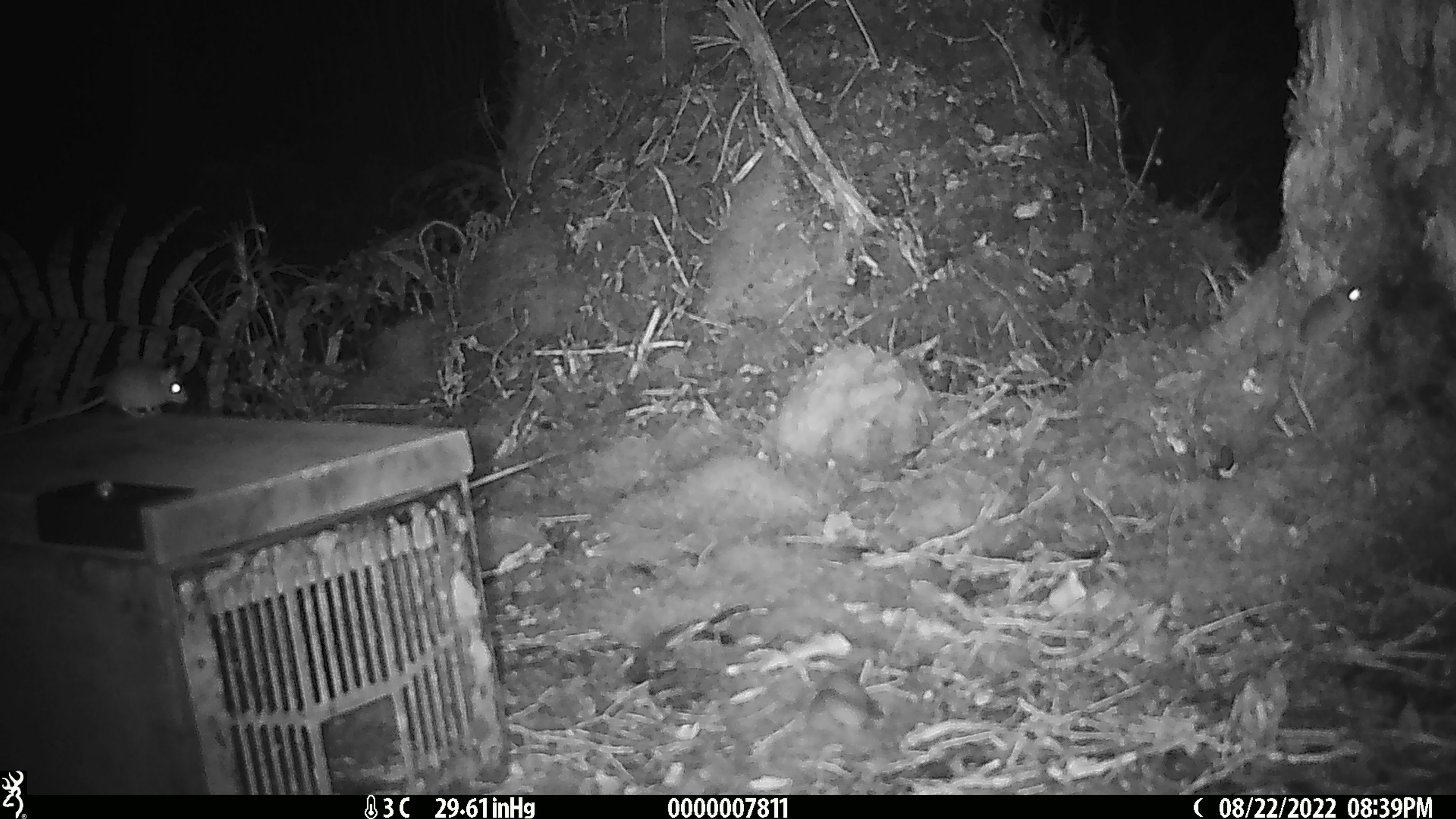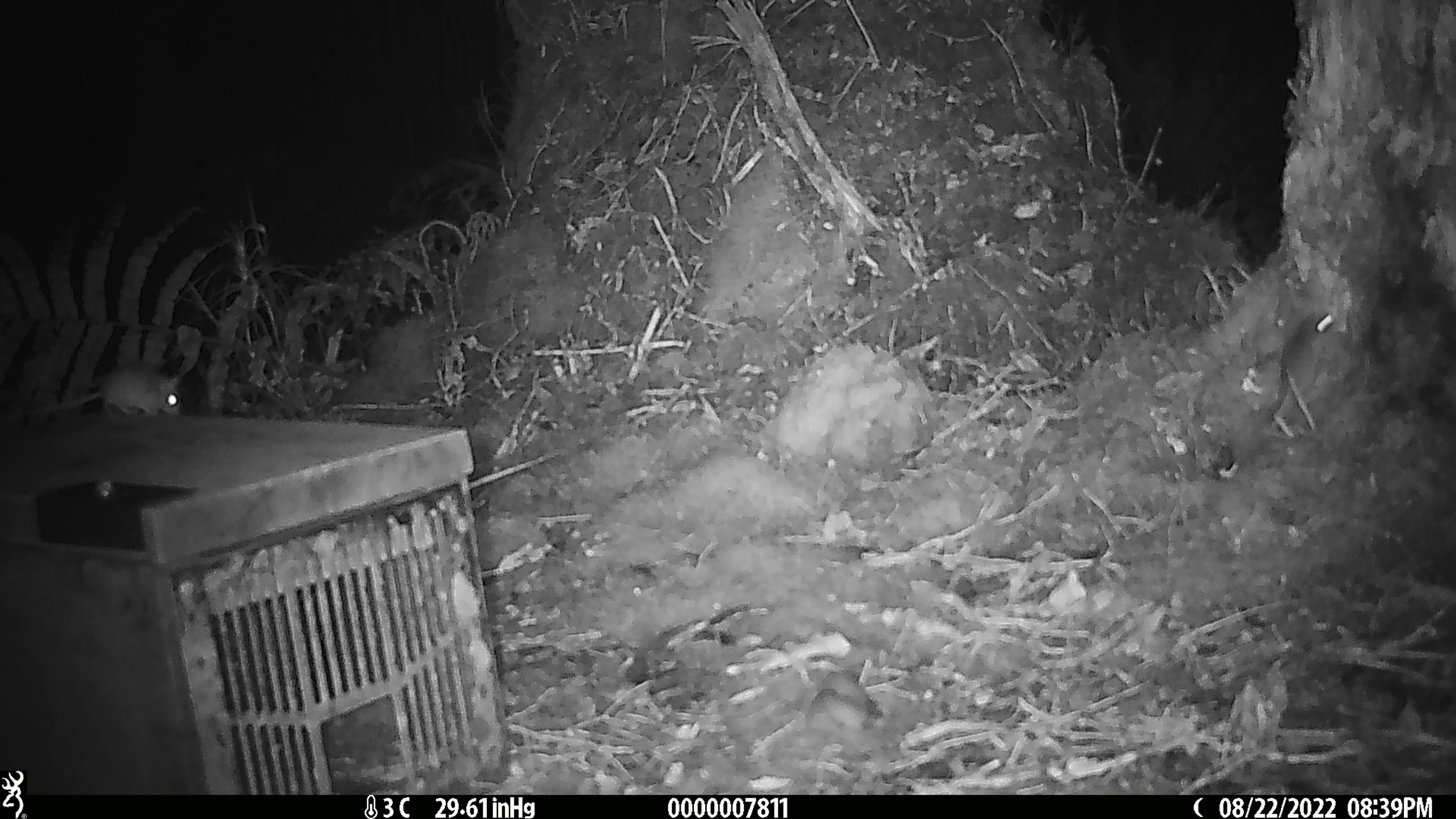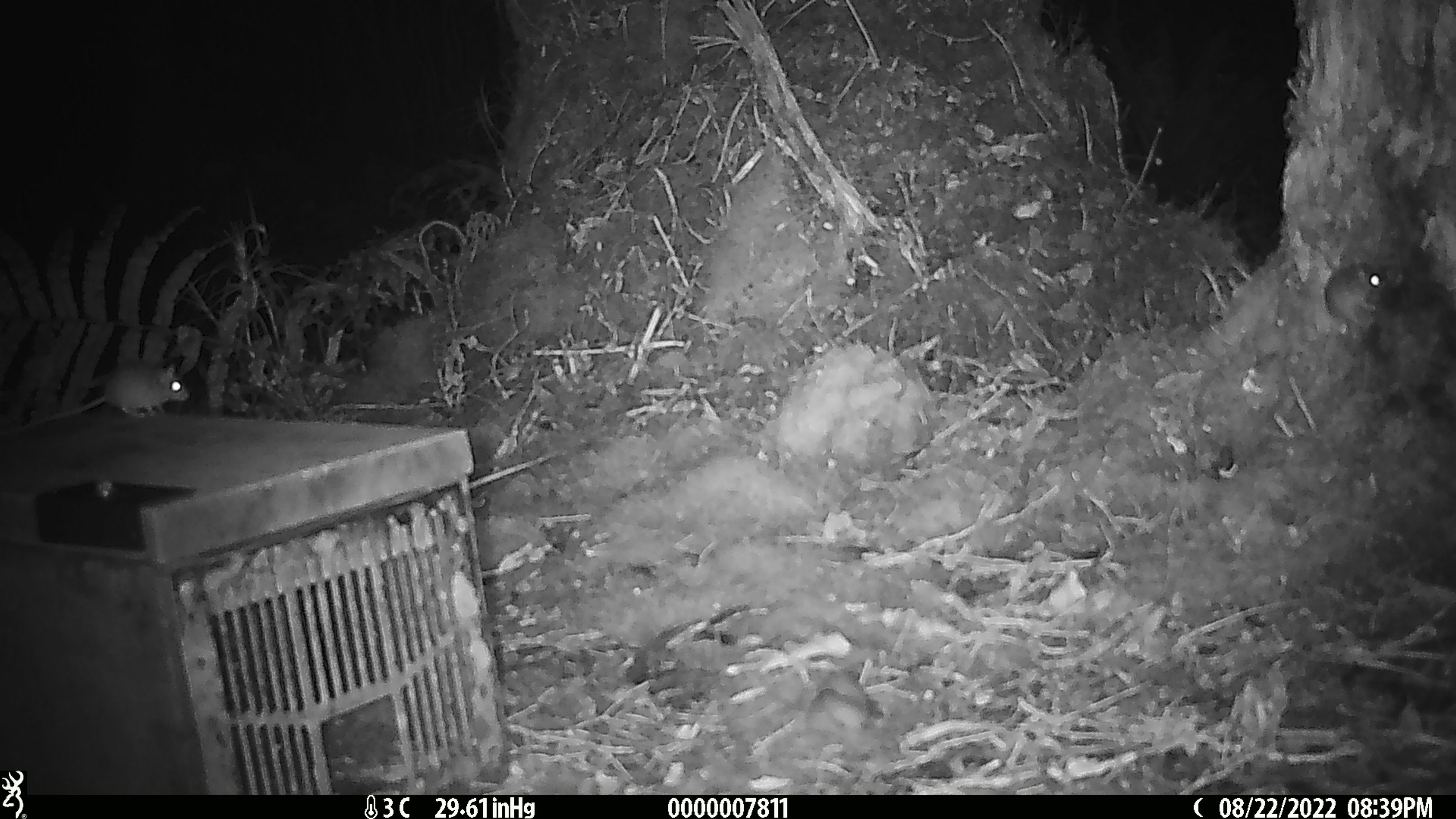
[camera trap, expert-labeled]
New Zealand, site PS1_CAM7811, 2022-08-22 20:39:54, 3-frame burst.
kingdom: Animalia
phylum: Chordata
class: Mammalia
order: Rodentia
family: Muridae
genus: Mus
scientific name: Mus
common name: mouse